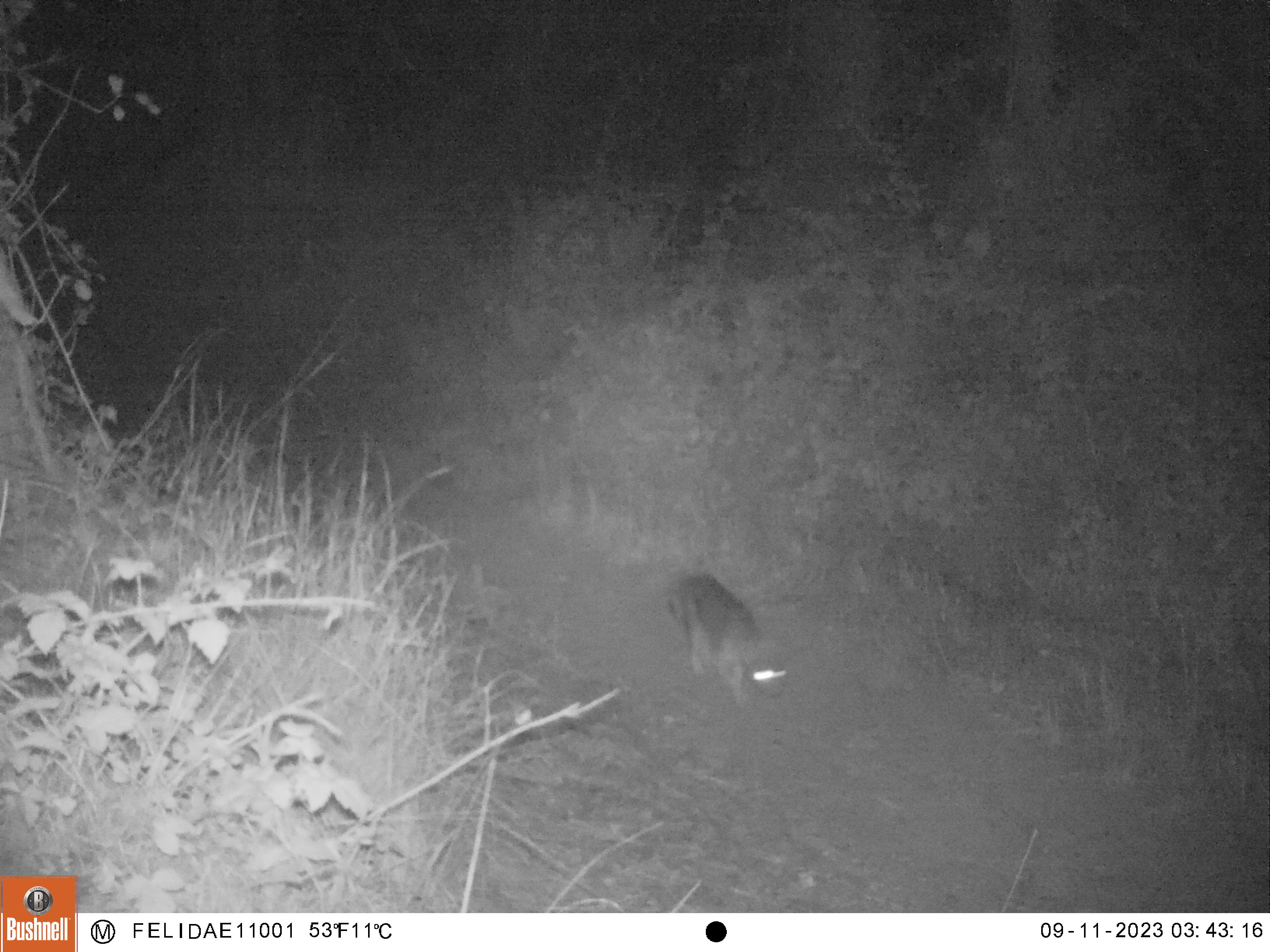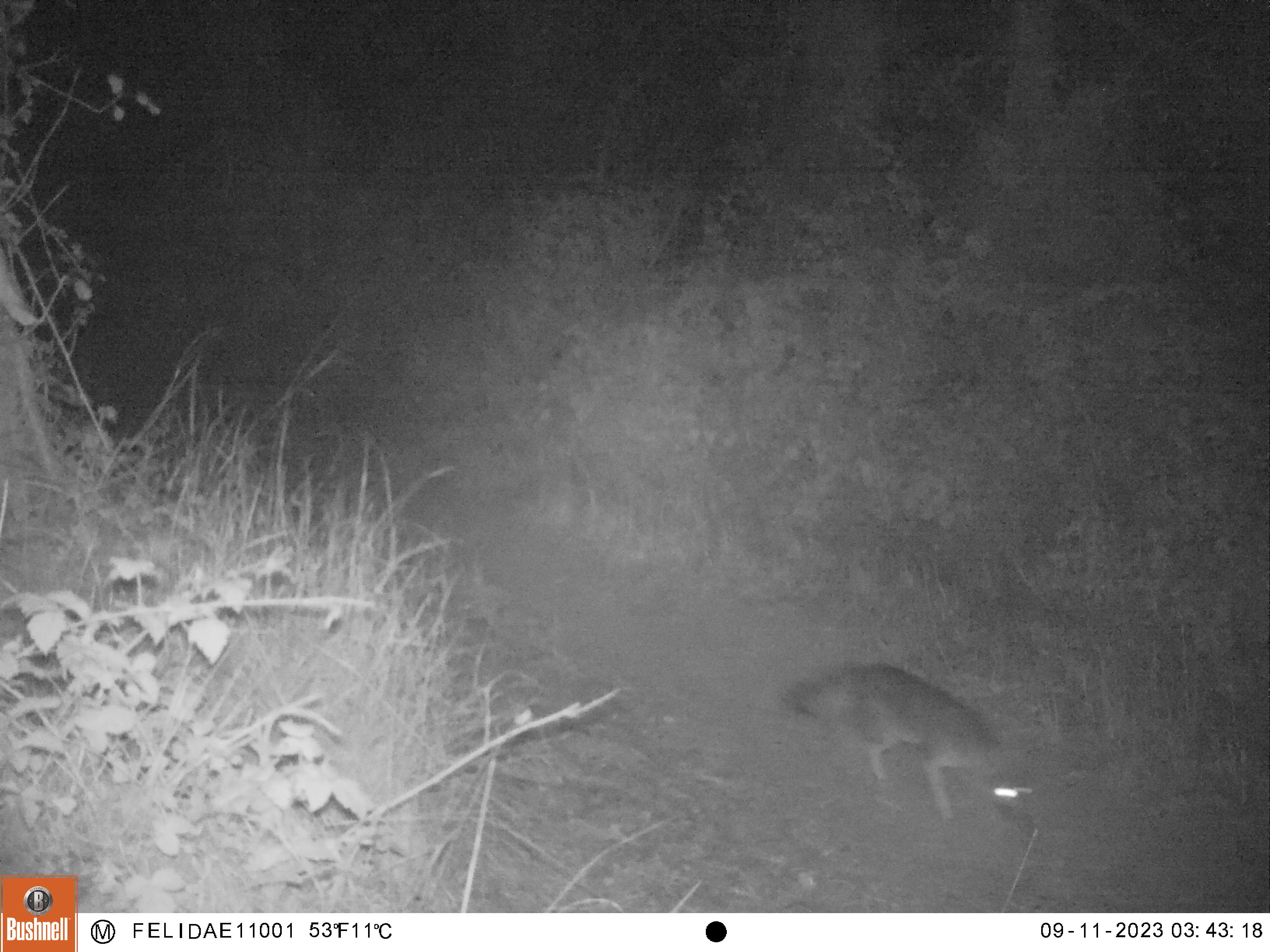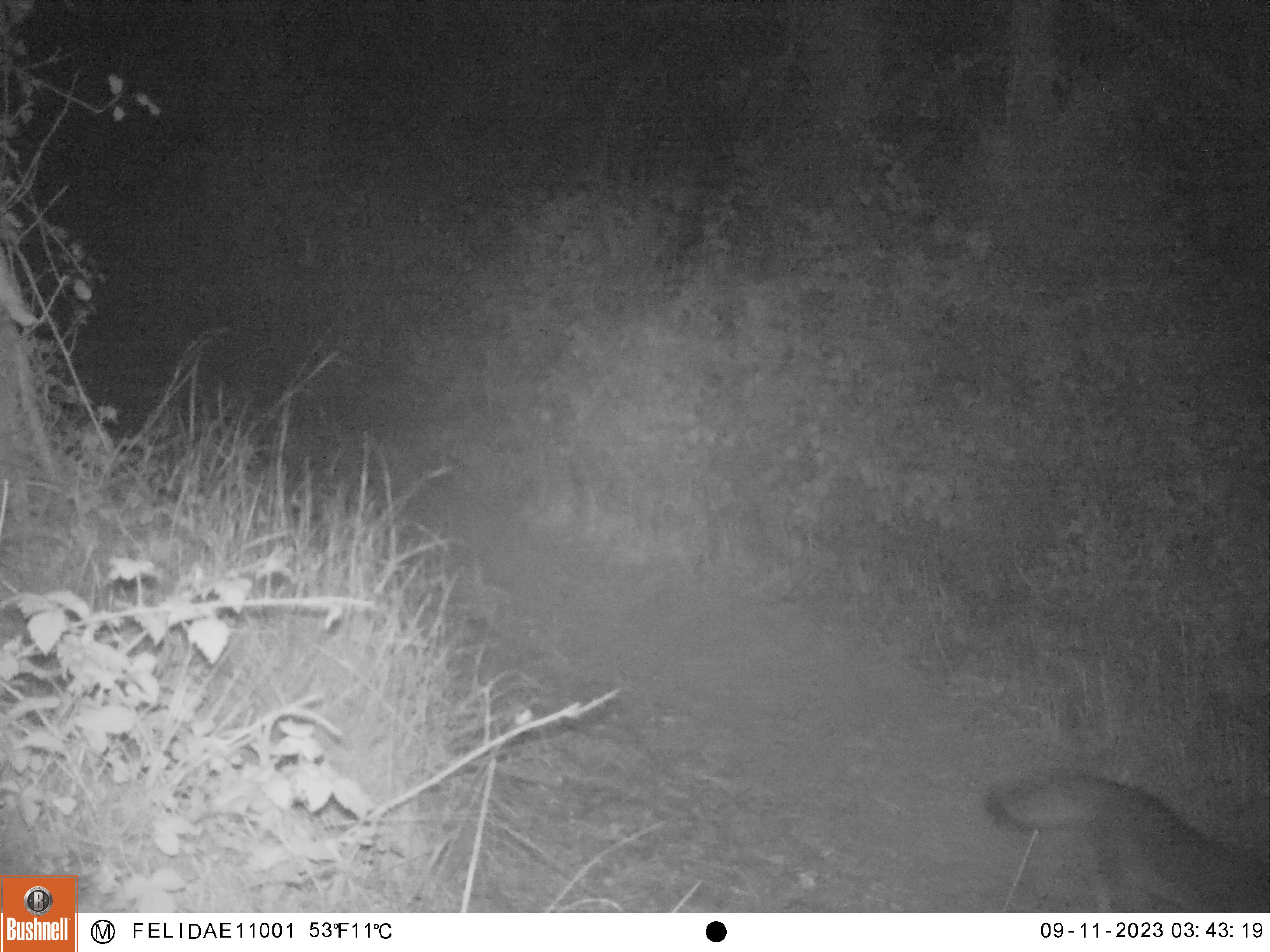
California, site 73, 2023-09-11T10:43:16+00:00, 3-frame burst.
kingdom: Animalia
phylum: Chordata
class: Mammalia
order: Carnivora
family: Canidae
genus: Urocyon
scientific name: Urocyon cinereoargenteus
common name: gray fox